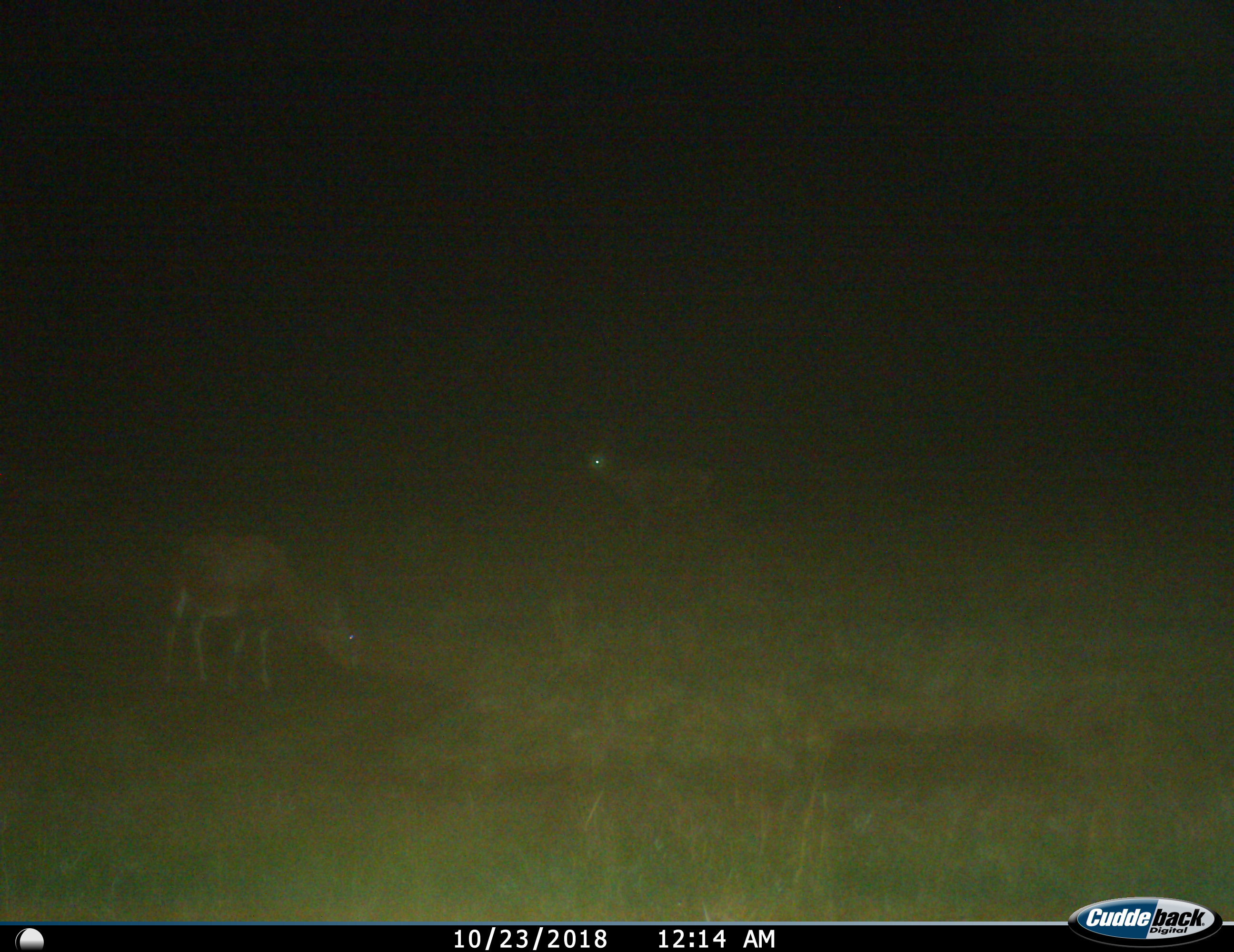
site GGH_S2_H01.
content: unidentified animal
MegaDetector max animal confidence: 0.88